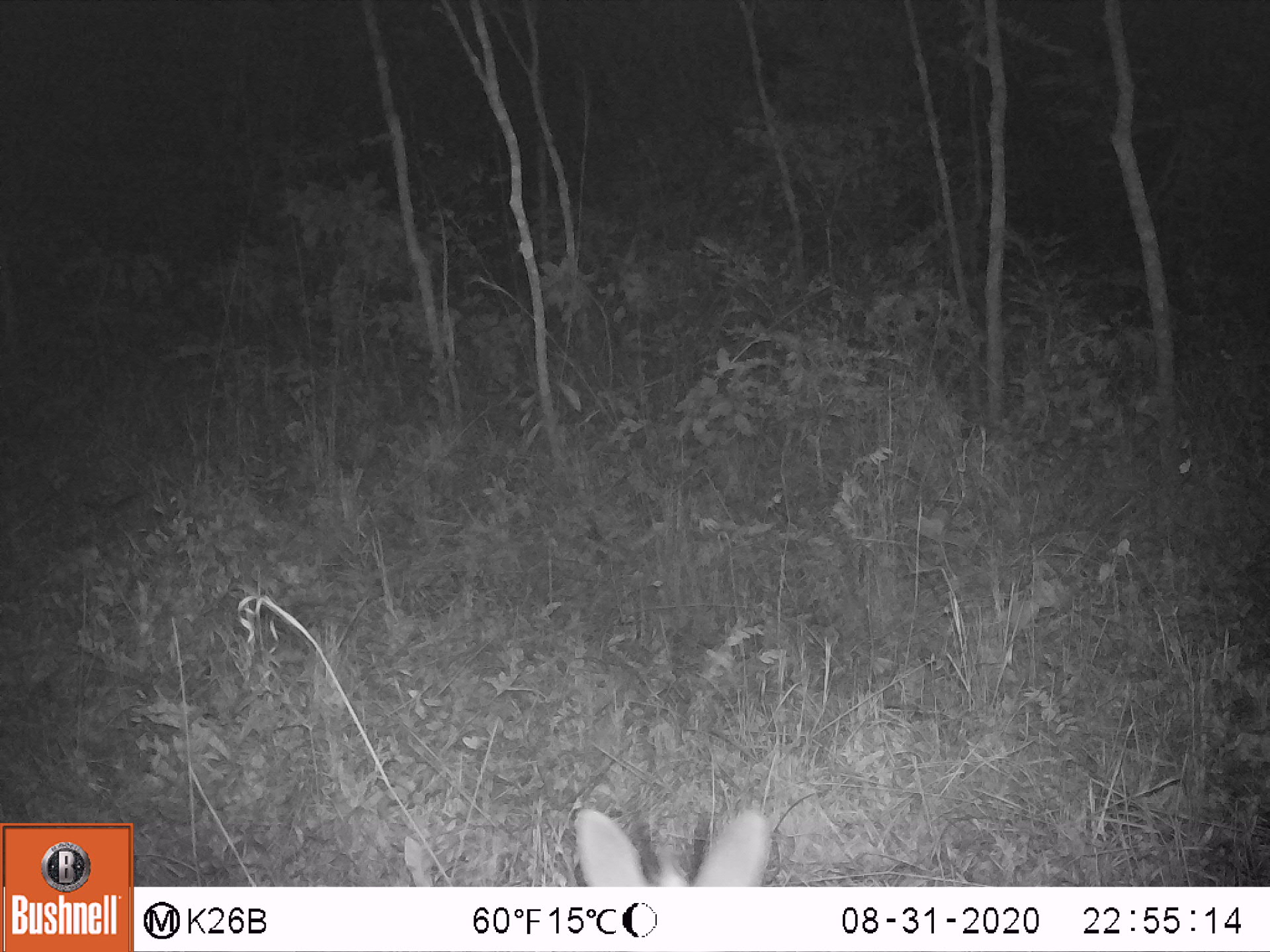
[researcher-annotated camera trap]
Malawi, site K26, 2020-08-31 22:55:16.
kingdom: Animalia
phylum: Chordata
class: Mammalia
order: Artiodactyla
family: Bovidae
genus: Sylvicapra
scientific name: Sylvicapra grimmia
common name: common duiker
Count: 1.